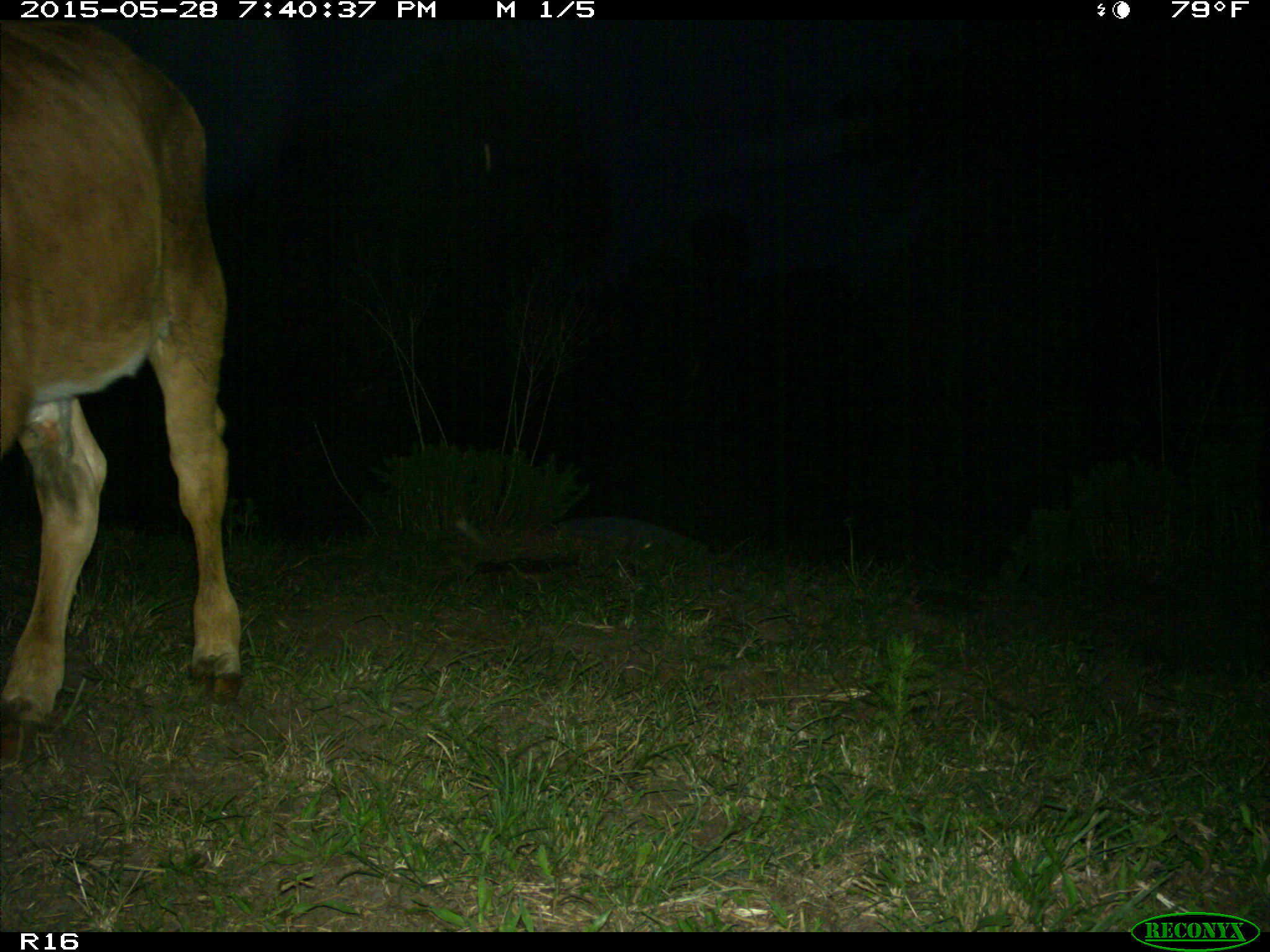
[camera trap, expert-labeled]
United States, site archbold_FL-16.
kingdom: Animalia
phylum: Chordata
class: Mammalia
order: Artiodactyla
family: Bovidae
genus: Bos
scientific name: Bos taurus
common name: domestic cow